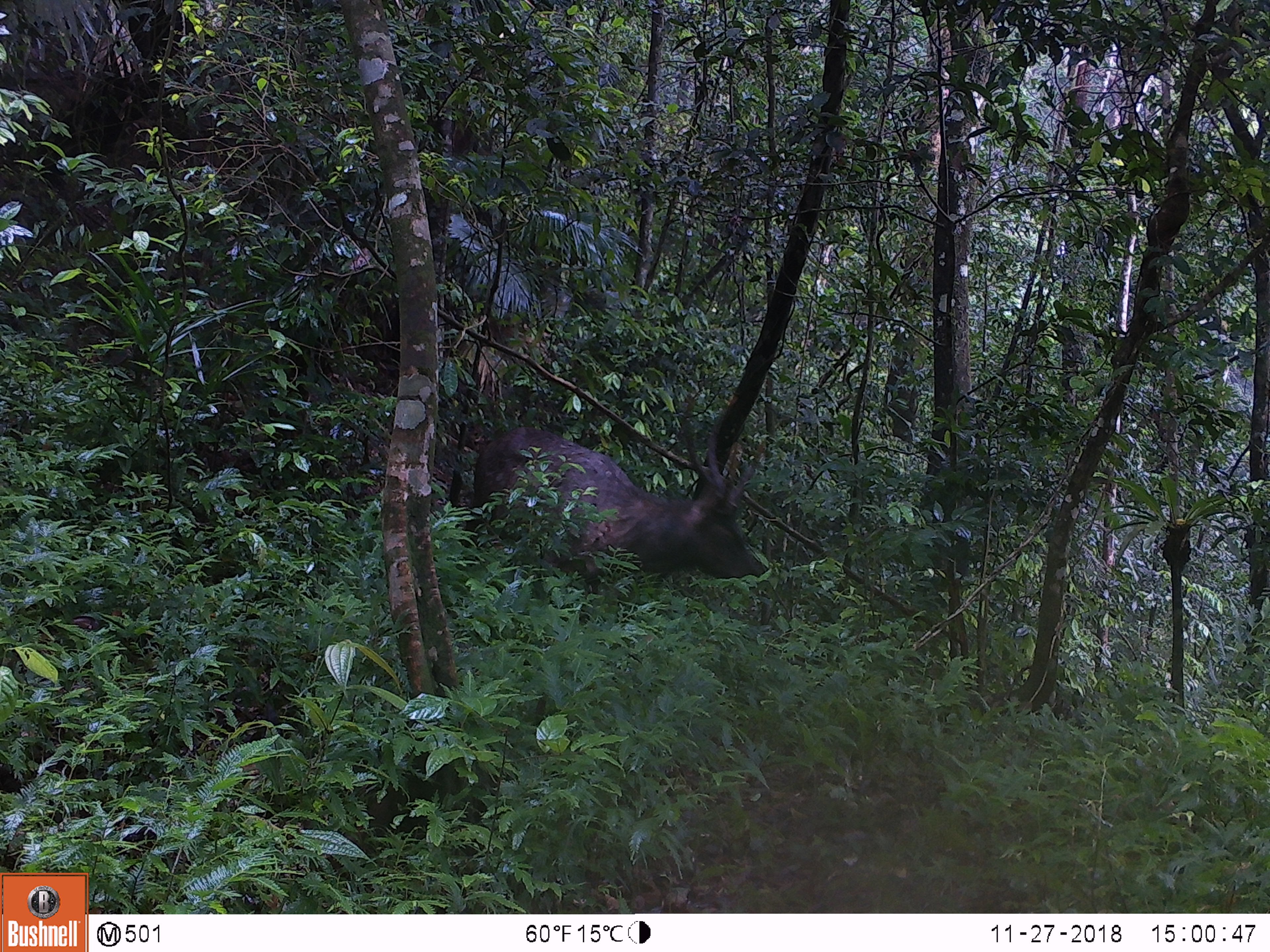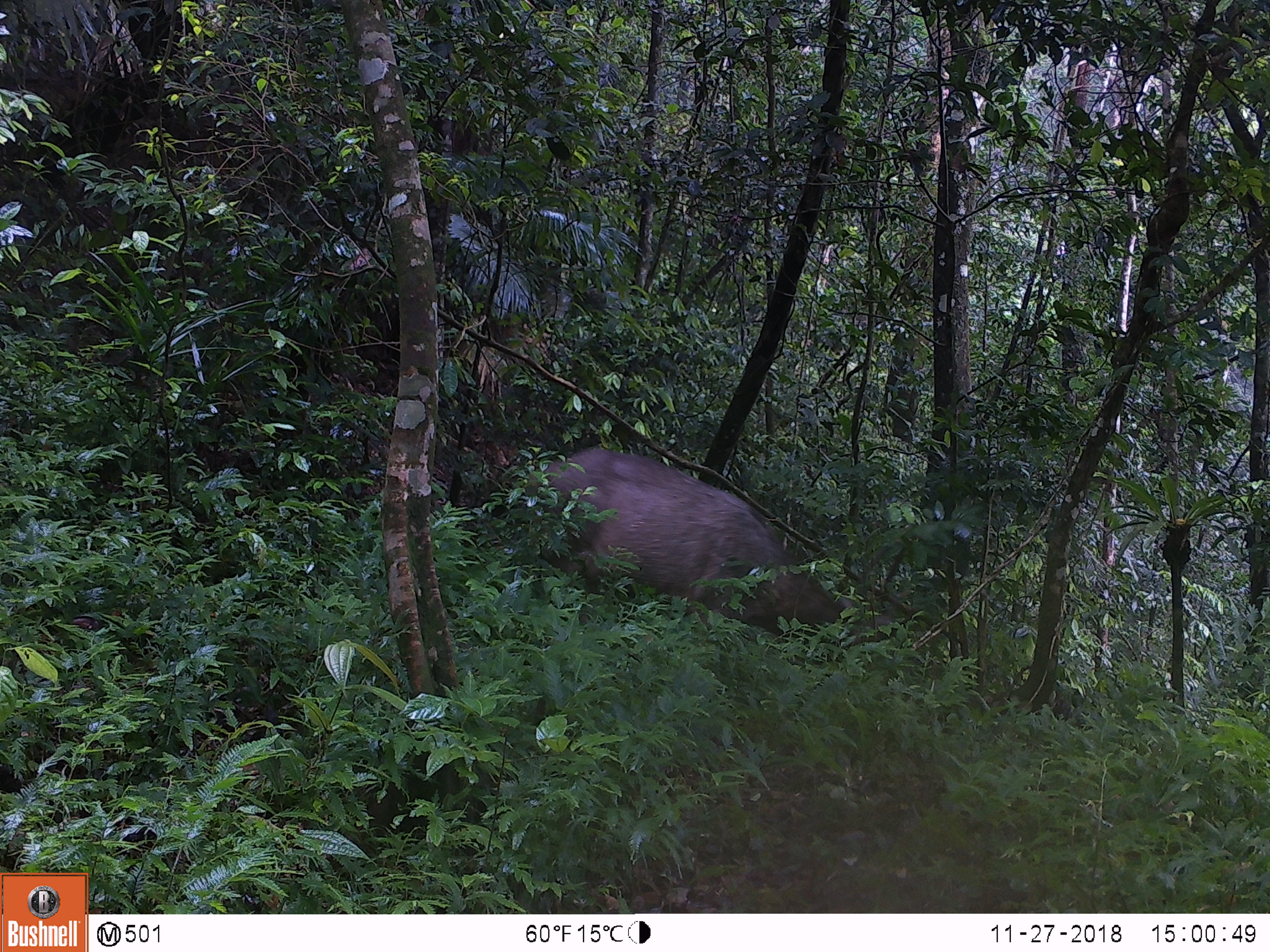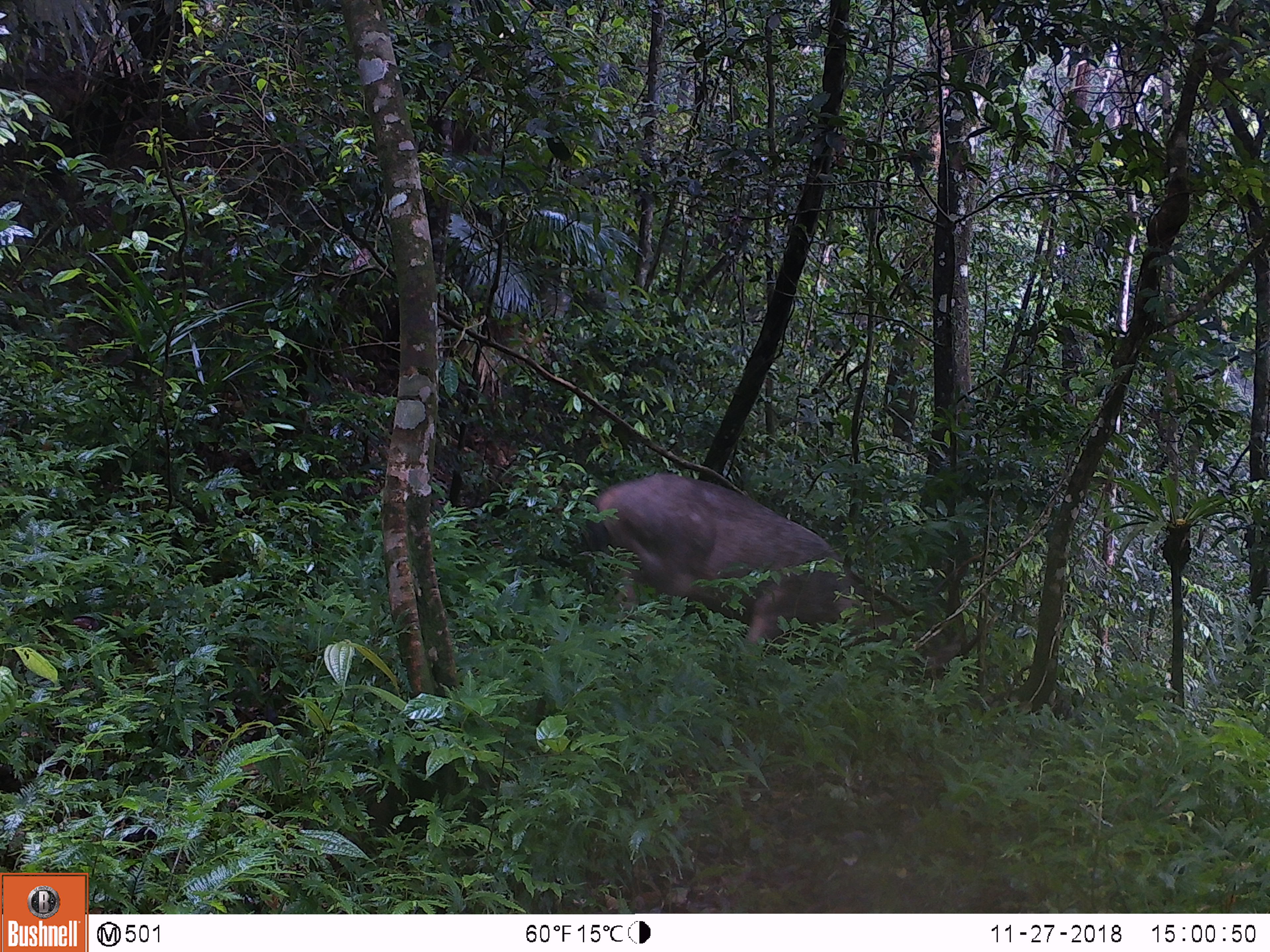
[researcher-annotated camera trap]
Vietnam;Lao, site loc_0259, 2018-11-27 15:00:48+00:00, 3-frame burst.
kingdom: Animalia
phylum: Chordata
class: Mammalia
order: Artiodactyla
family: Cervidae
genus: Rusa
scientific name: Rusa unicolor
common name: sambar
Sambar (Rusa unicolor). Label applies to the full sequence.